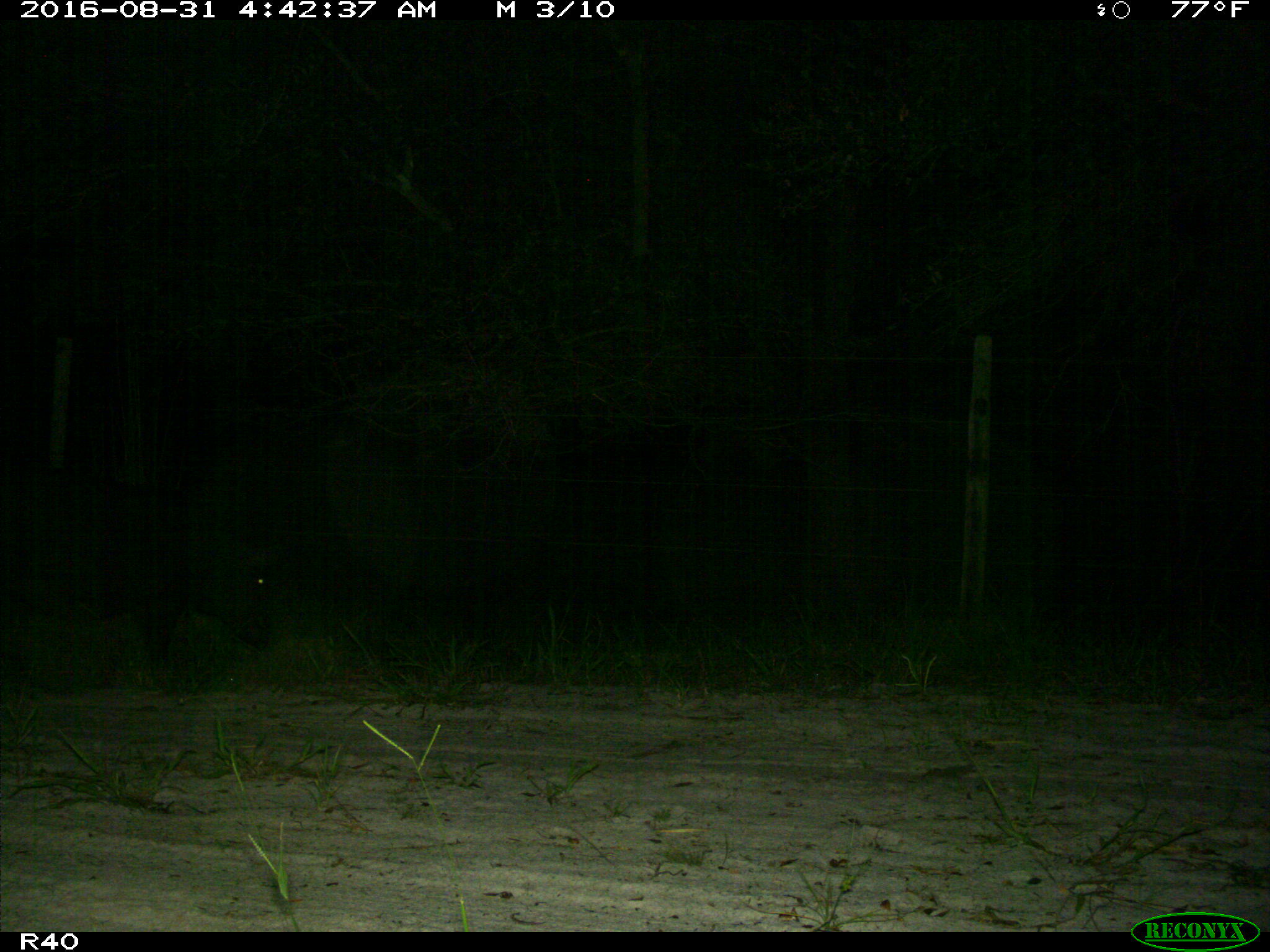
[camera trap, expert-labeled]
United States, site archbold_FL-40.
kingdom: Animalia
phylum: Chordata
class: Mammalia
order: Artiodactyla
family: Suidae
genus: Sus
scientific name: Sus scrofa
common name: wild boar